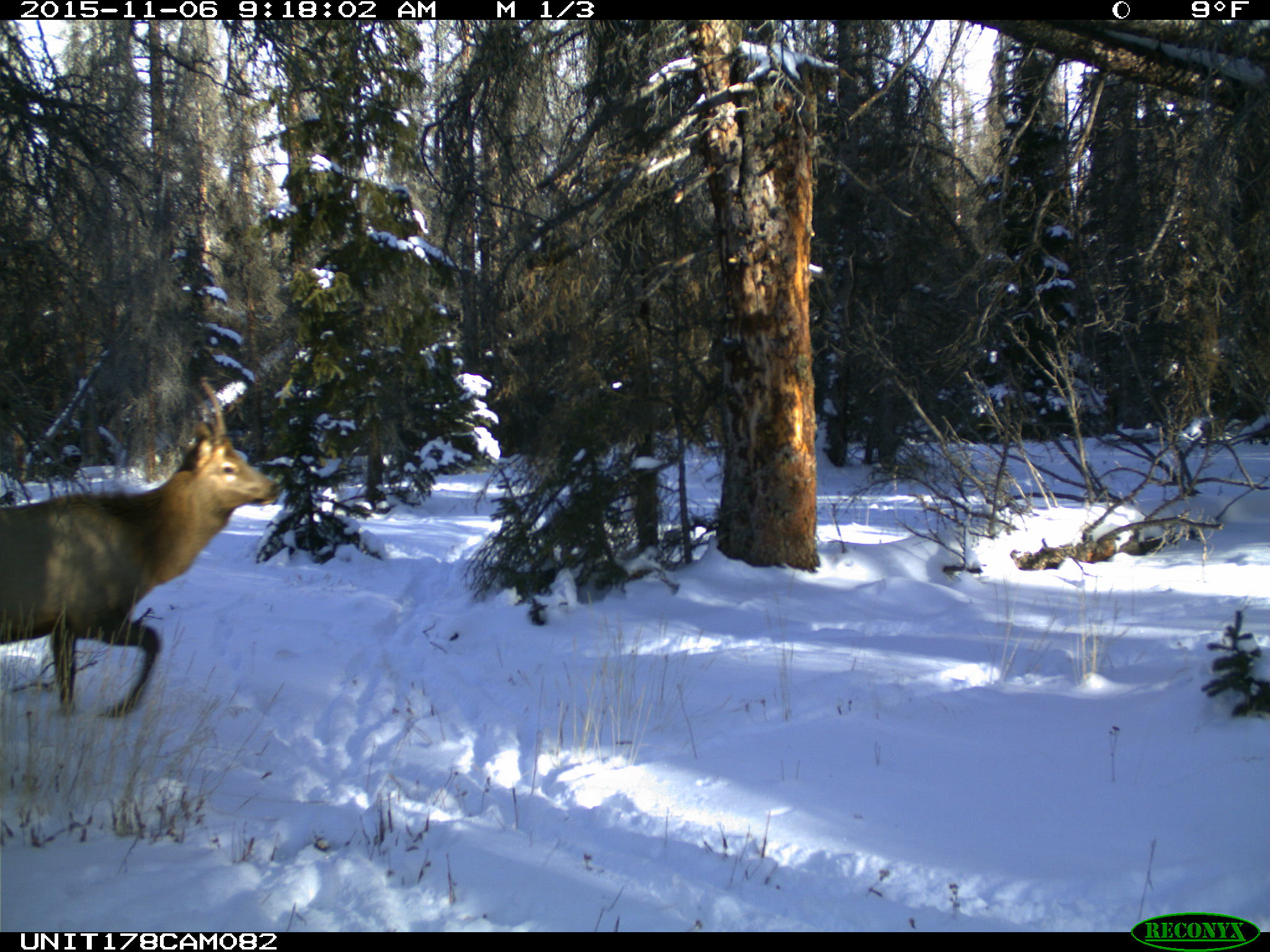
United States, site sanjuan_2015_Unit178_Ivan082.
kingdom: Animalia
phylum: Chordata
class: Mammalia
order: Artiodactyla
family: Cervidae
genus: Cervus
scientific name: Cervus elaphus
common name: red deer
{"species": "Cervus elaphus (red deer)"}